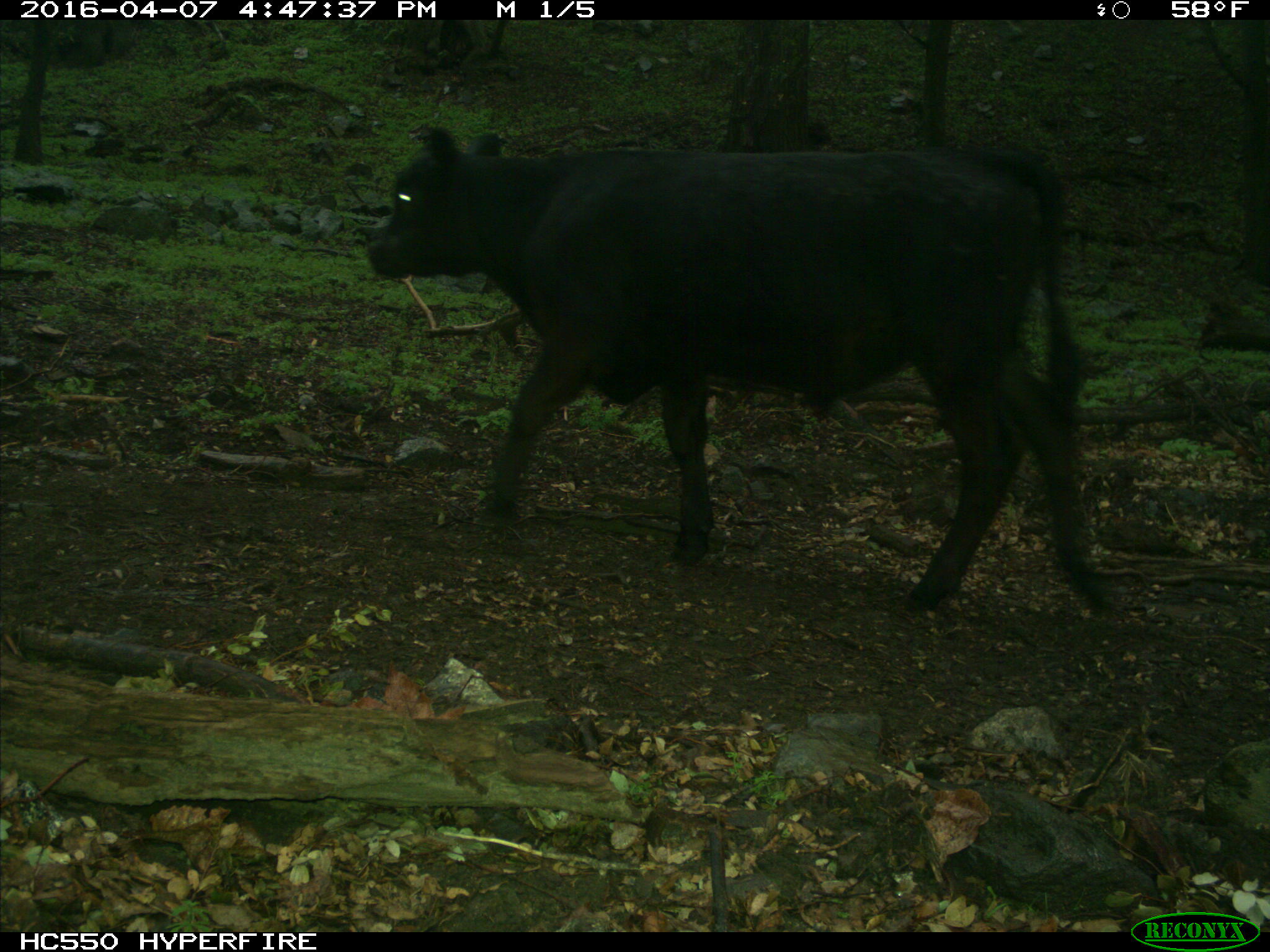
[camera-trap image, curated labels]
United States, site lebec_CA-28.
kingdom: Animalia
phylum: Chordata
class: Mammalia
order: Artiodactyla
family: Bovidae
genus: Bos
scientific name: Bos taurus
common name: domestic cow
Bos taurus (domestic cow).